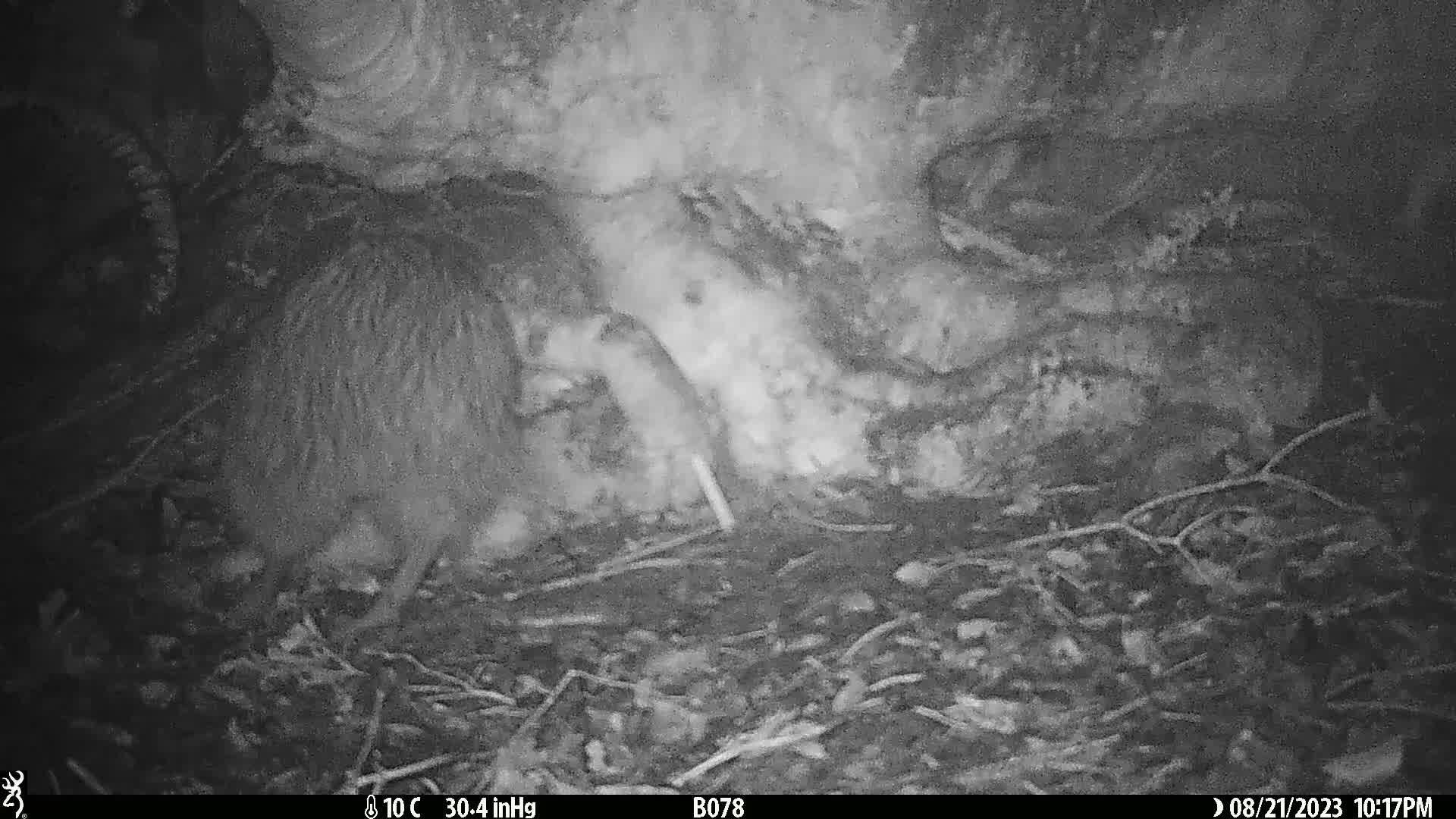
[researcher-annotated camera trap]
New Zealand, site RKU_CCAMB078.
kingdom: Animalia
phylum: Chordata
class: Aves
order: Apterygiformes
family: Apterygidae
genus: Apteryx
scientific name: Apteryx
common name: kiwi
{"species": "kiwi (Apteryx)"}